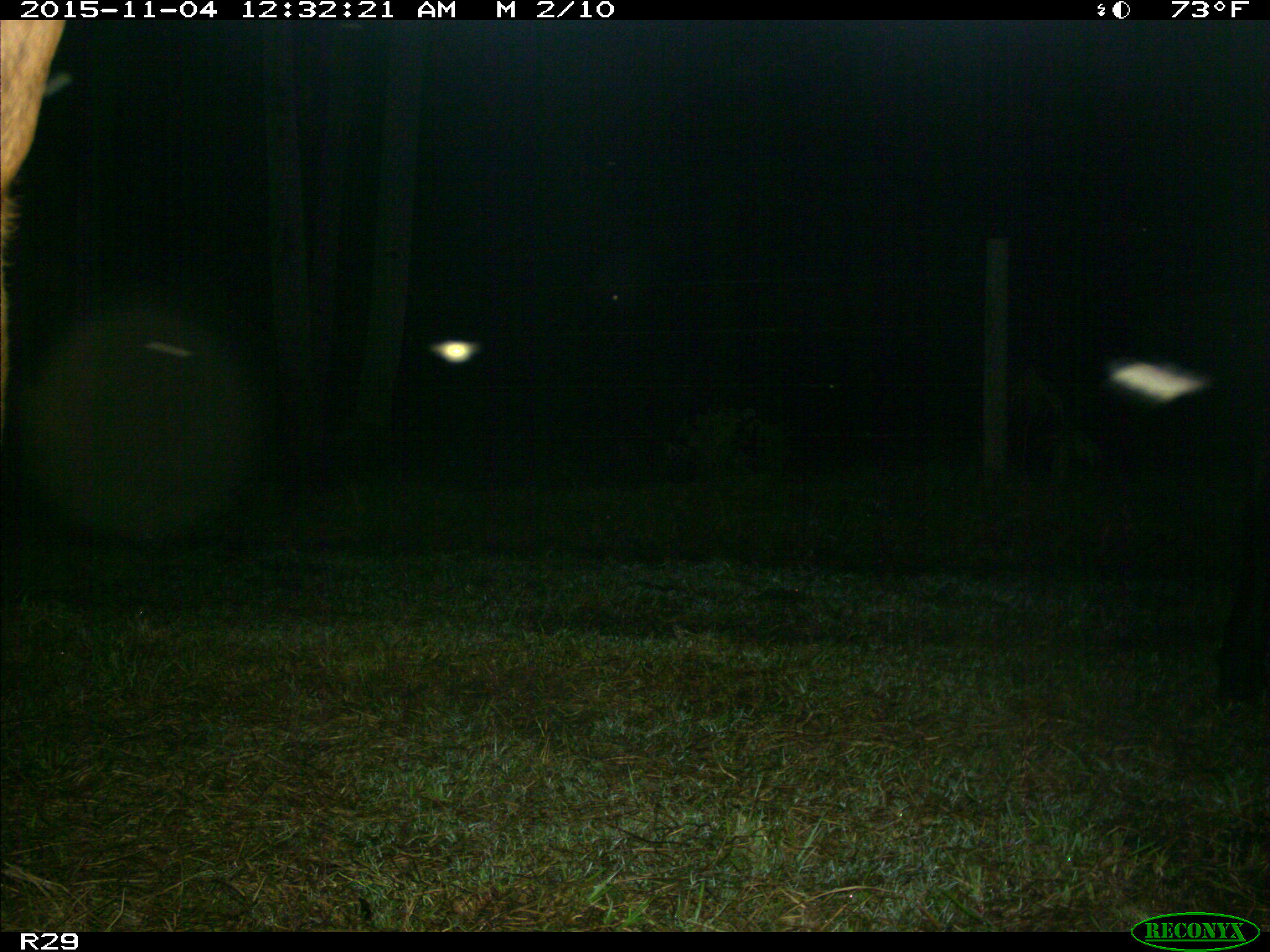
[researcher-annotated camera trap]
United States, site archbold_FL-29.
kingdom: Animalia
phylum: Chordata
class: Mammalia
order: Artiodactyla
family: Bovidae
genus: Bos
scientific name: Bos taurus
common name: domestic cow